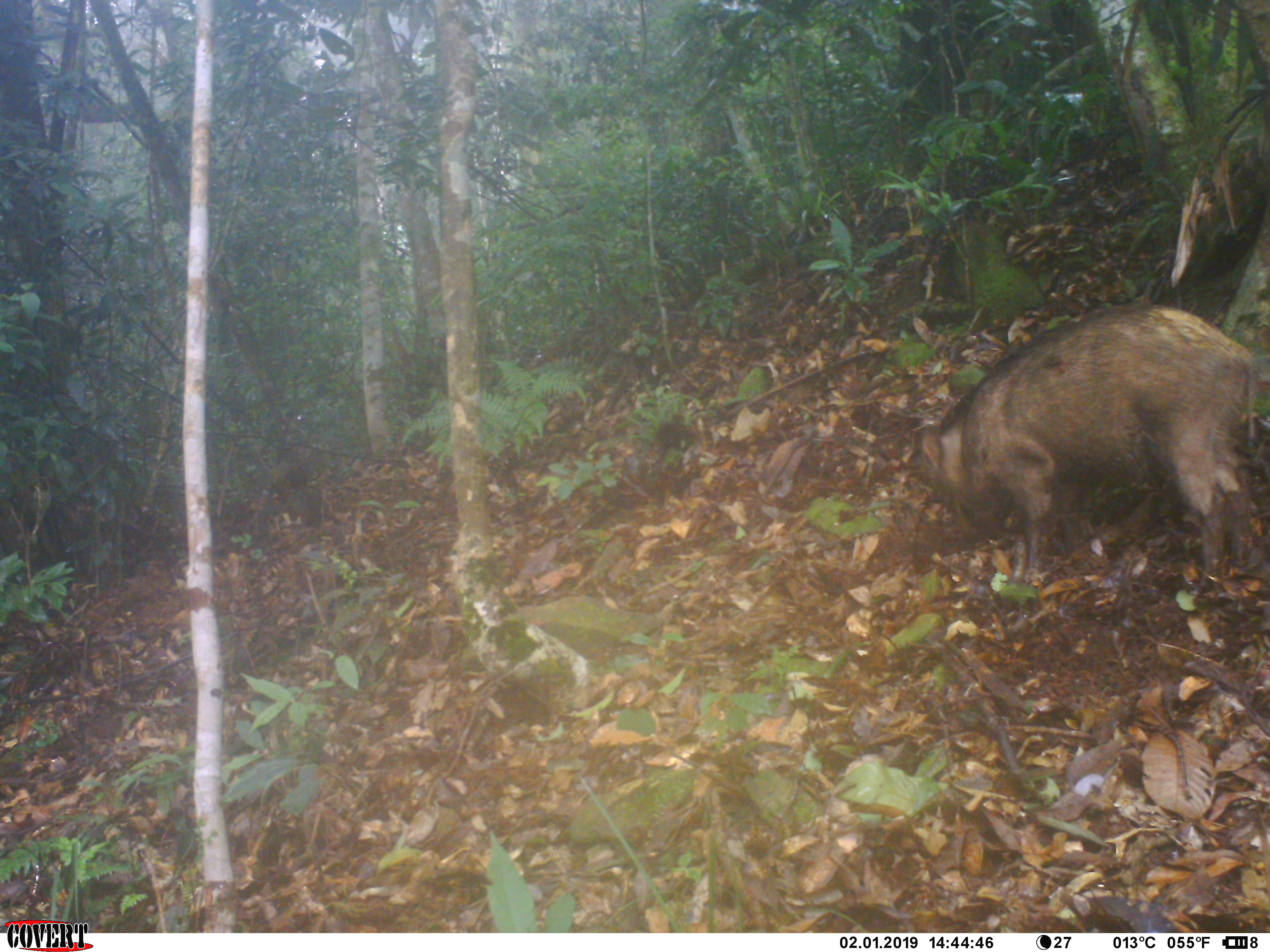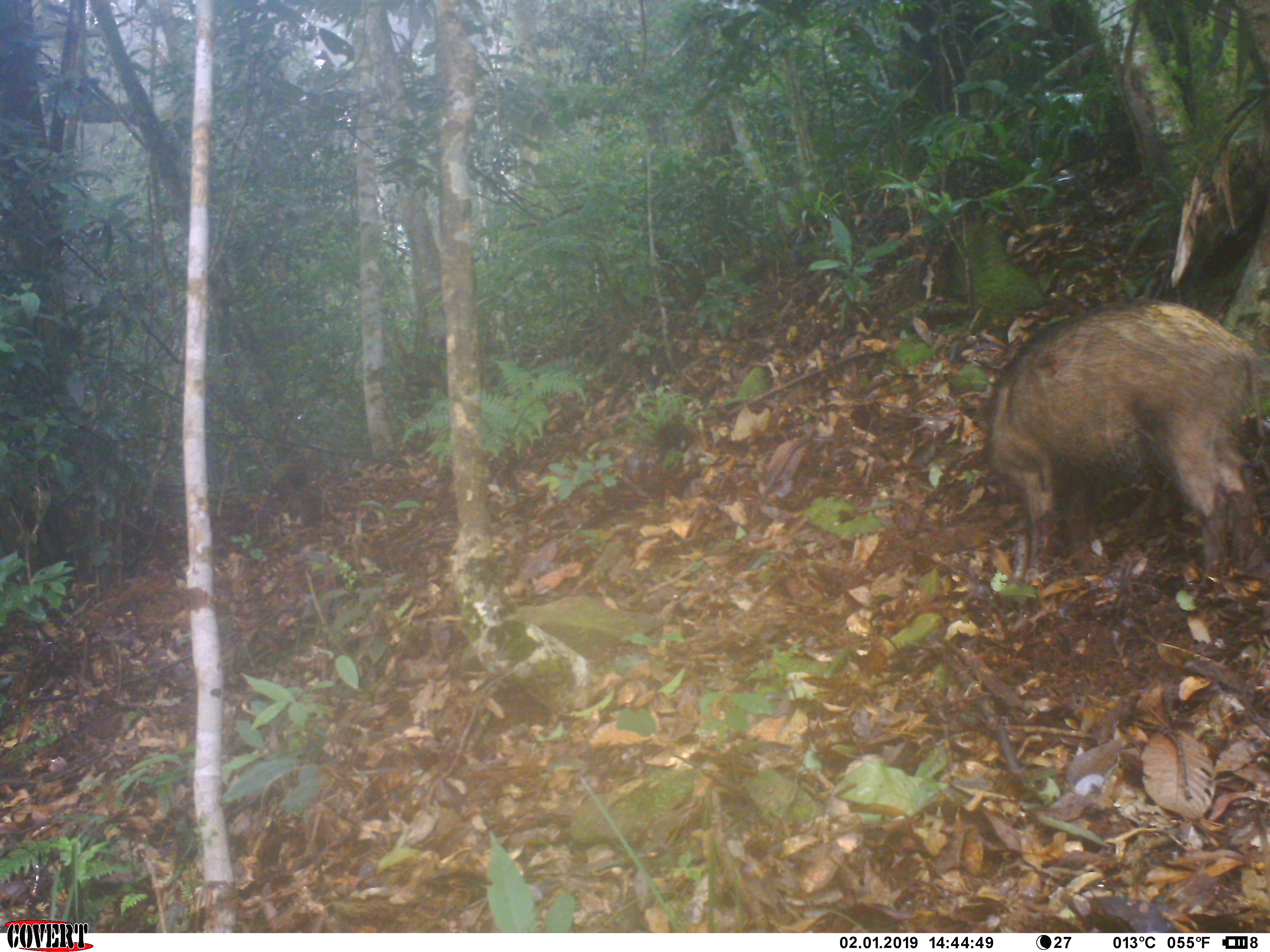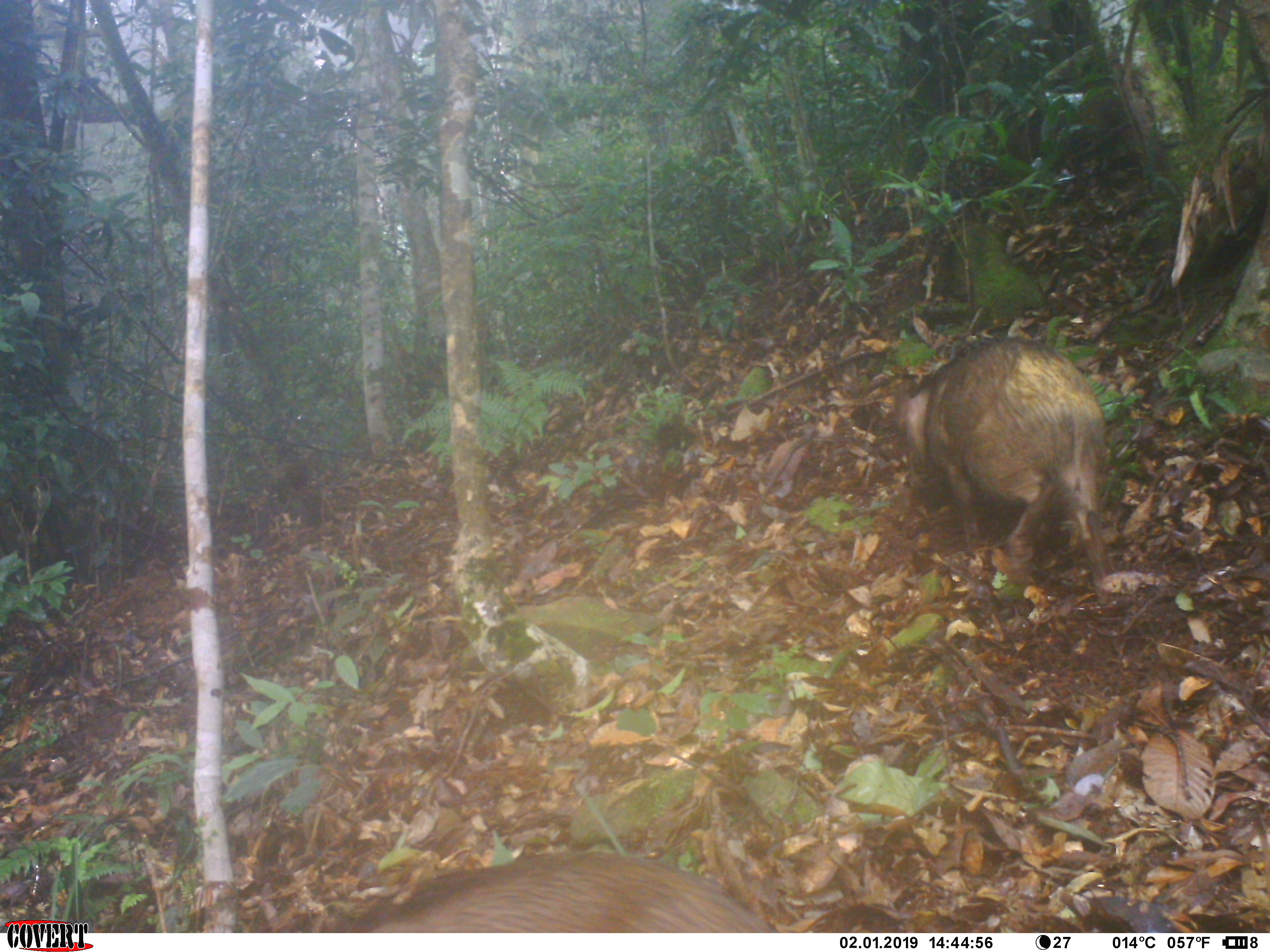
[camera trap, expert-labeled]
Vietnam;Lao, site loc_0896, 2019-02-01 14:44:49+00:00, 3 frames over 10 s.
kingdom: Animalia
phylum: Chordata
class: Mammalia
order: Artiodactyla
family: Suidae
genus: Sus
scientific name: Sus scrofa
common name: eurasian wild pig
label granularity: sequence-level